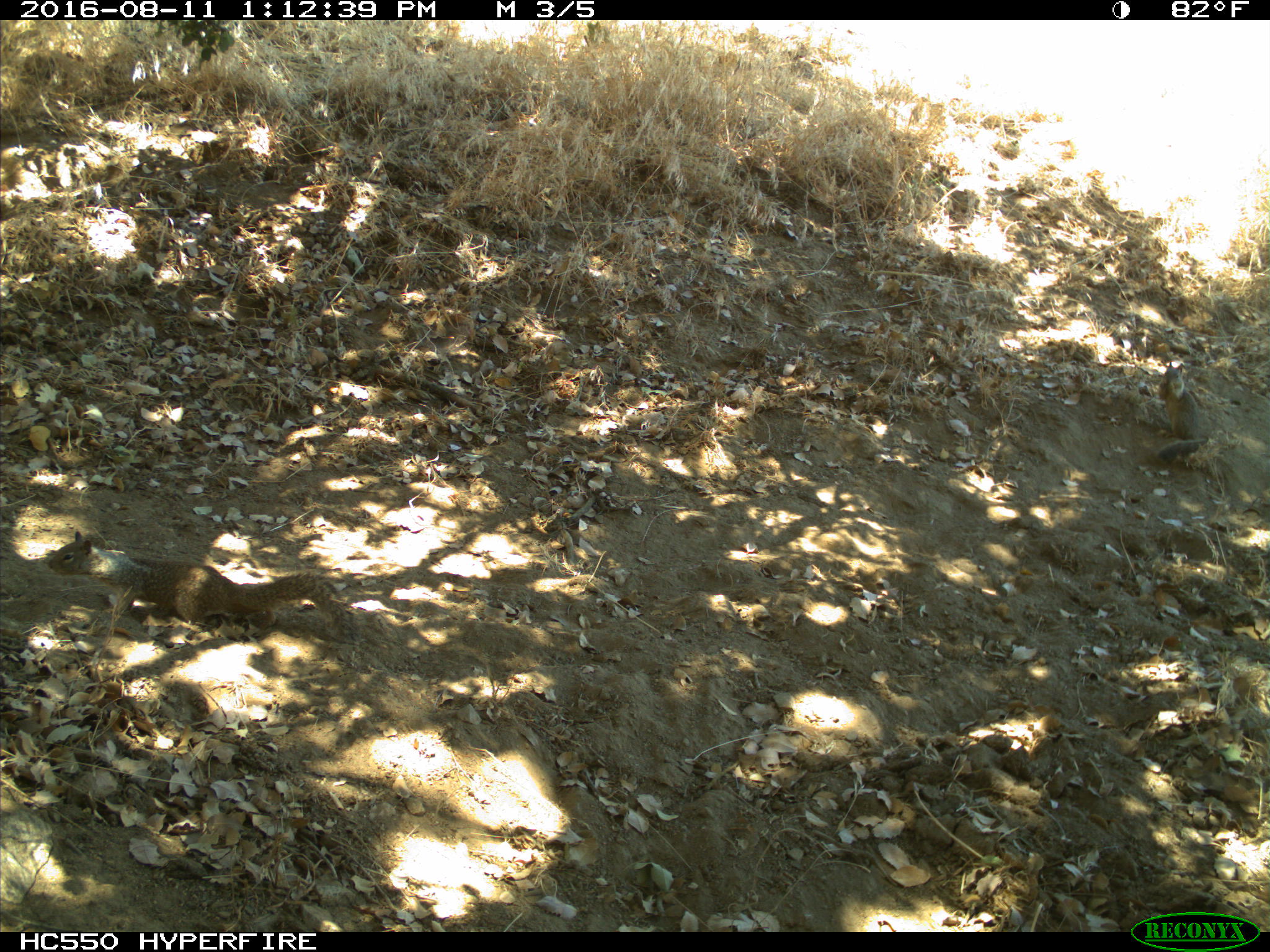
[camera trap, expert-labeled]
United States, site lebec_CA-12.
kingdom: Animalia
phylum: Chordata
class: Mammalia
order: Rodentia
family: Sciuridae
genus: Otospermophilus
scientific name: Otospermophilus beecheyi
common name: california ground squirrel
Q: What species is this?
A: Otospermophilus beecheyi (california ground squirrel).